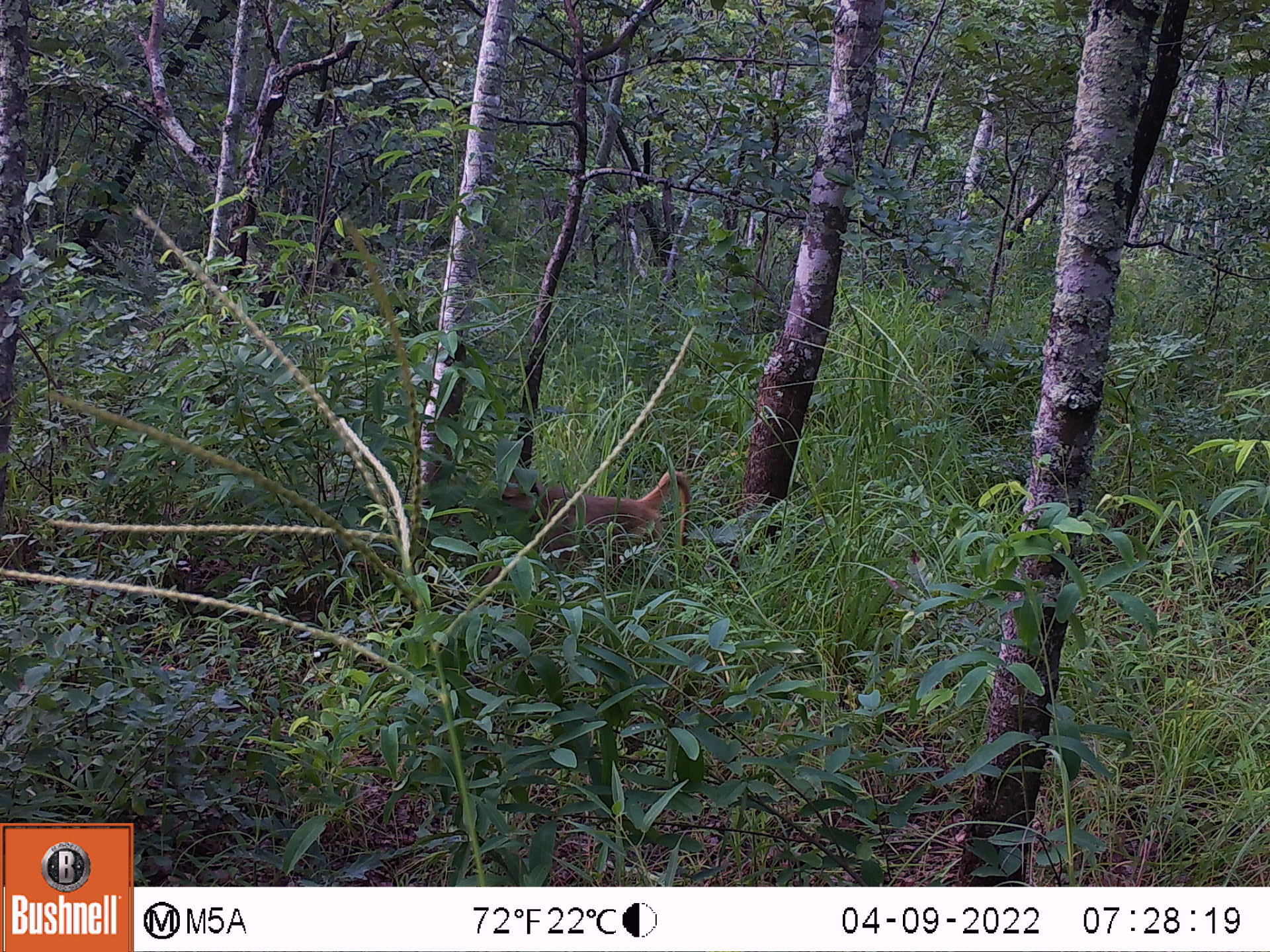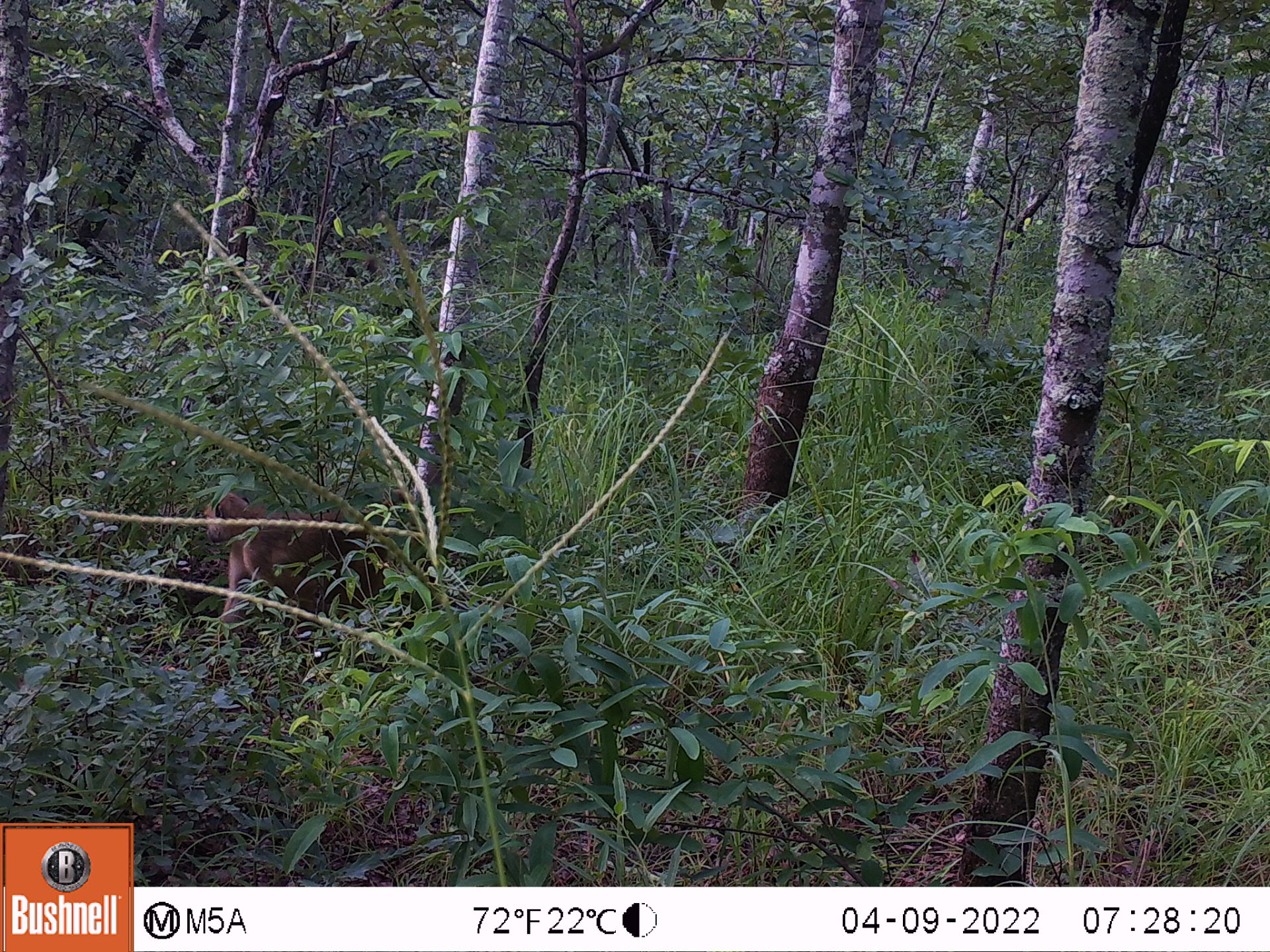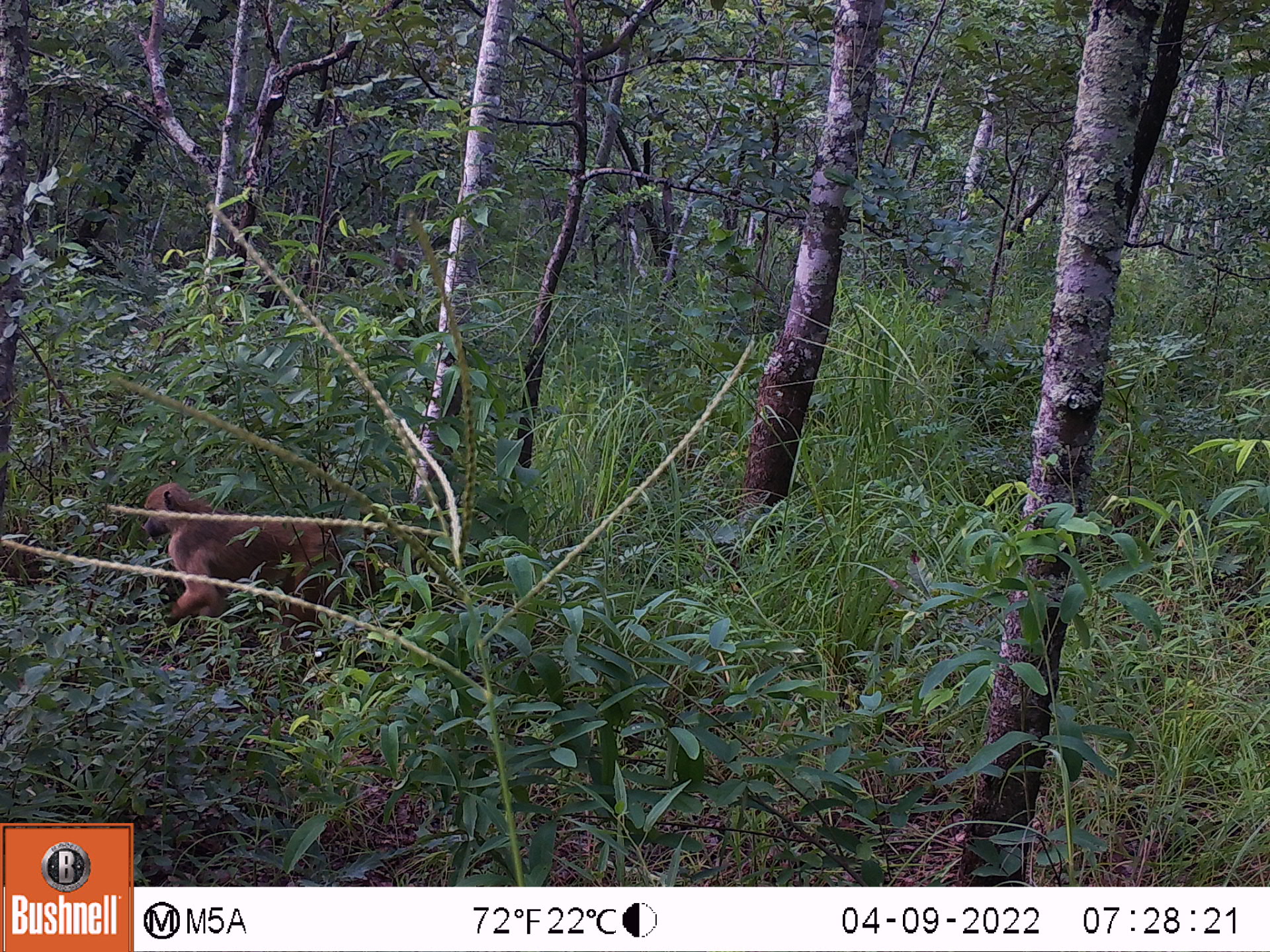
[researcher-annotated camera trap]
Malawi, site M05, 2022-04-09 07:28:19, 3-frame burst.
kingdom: Animalia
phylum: Chordata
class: Mammalia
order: Primates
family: Cercopithecidae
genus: Papio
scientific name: Papio cynocephalus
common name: yellow baboon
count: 1